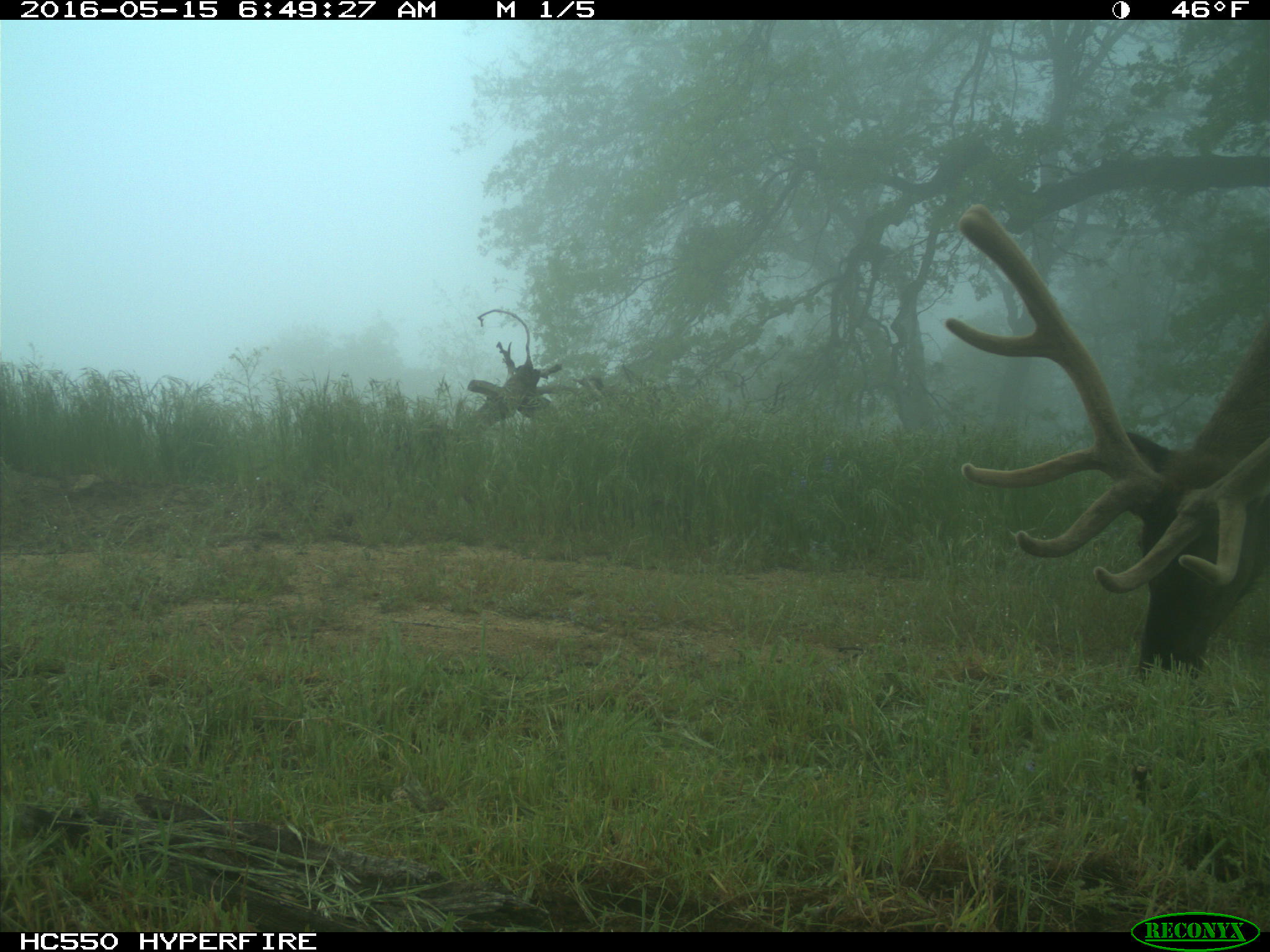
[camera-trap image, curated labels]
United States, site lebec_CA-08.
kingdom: Animalia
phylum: Chordata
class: Mammalia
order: Artiodactyla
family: Cervidae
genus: Cervus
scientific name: Cervus canadensis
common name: elk